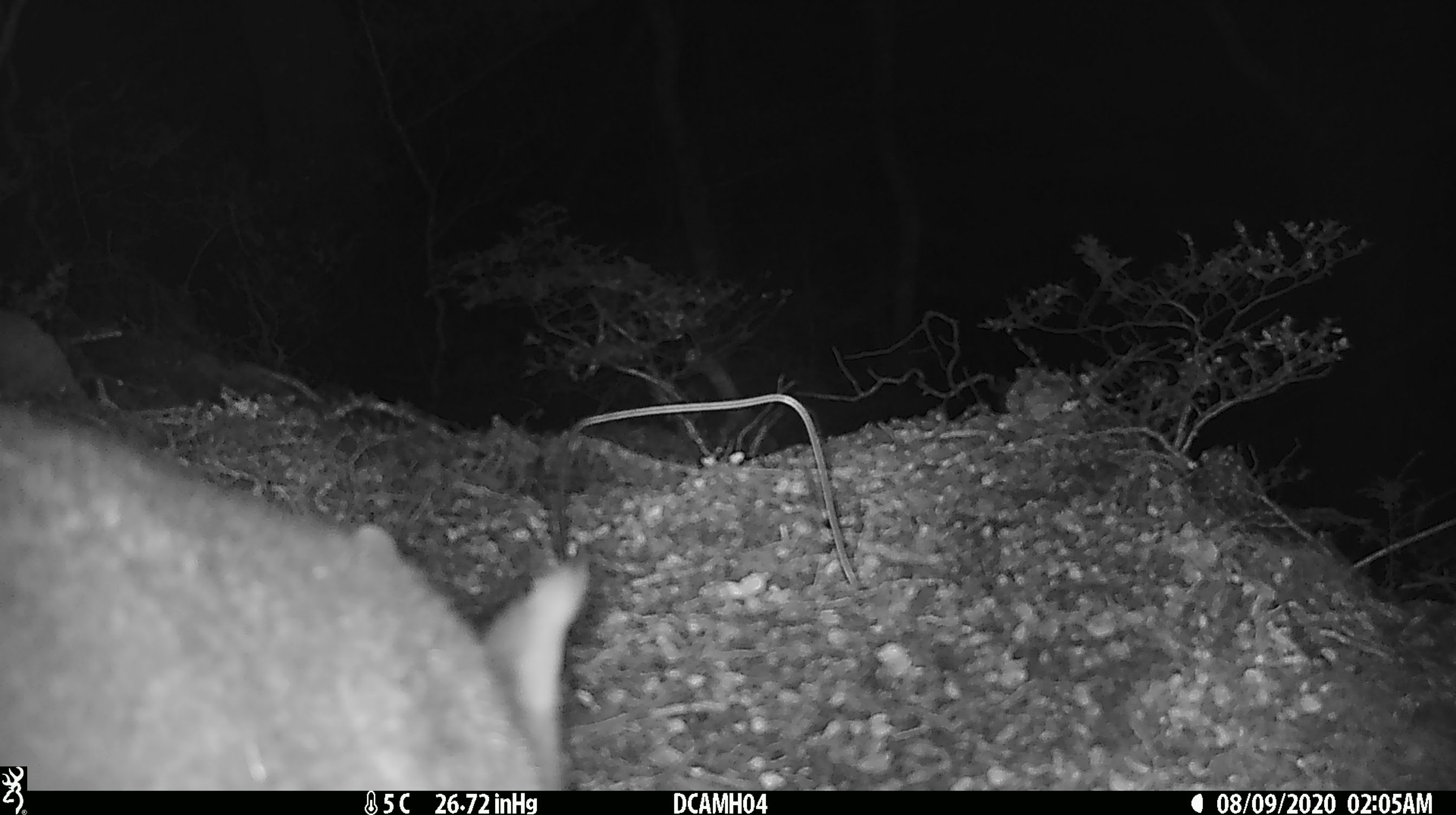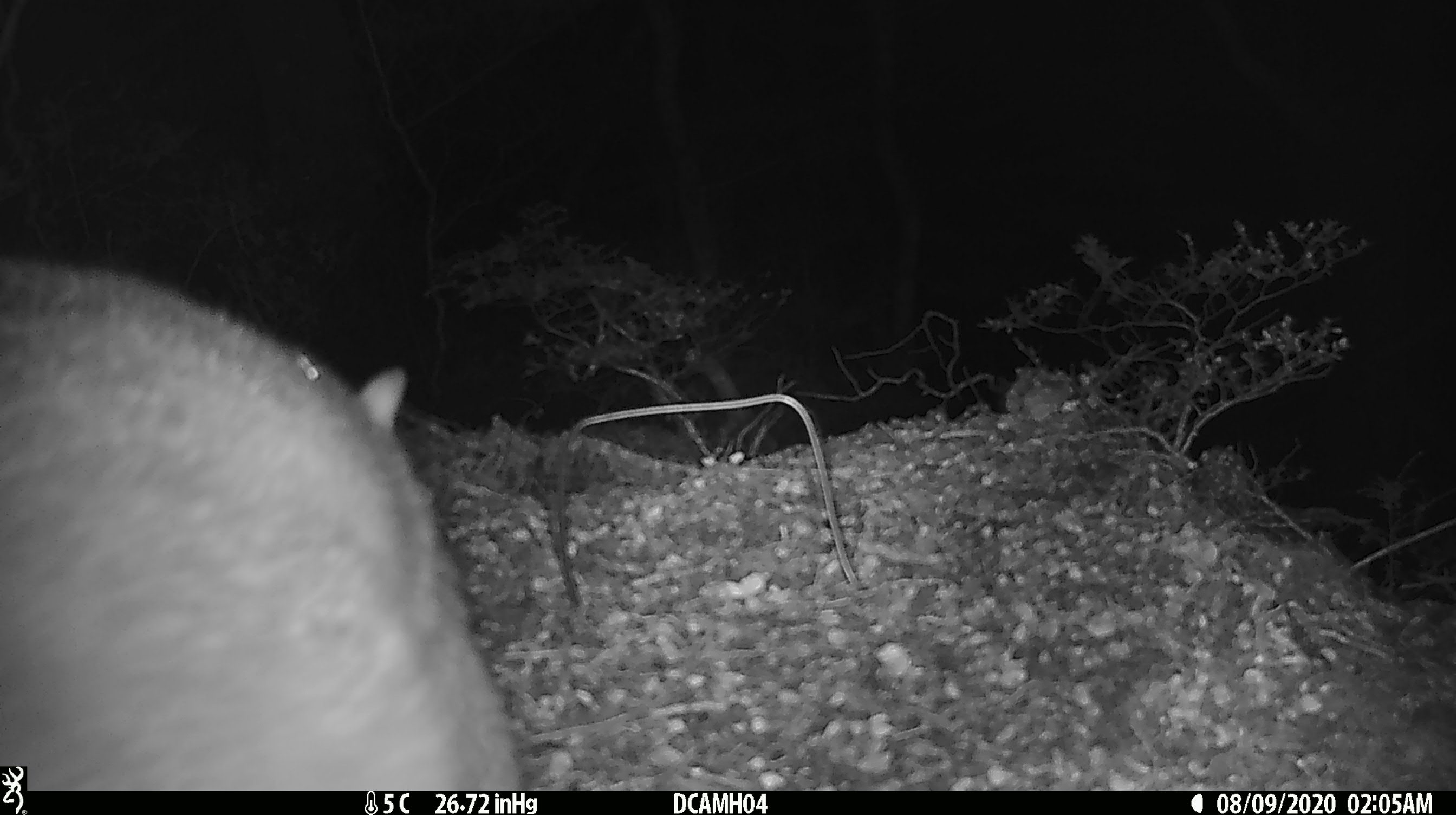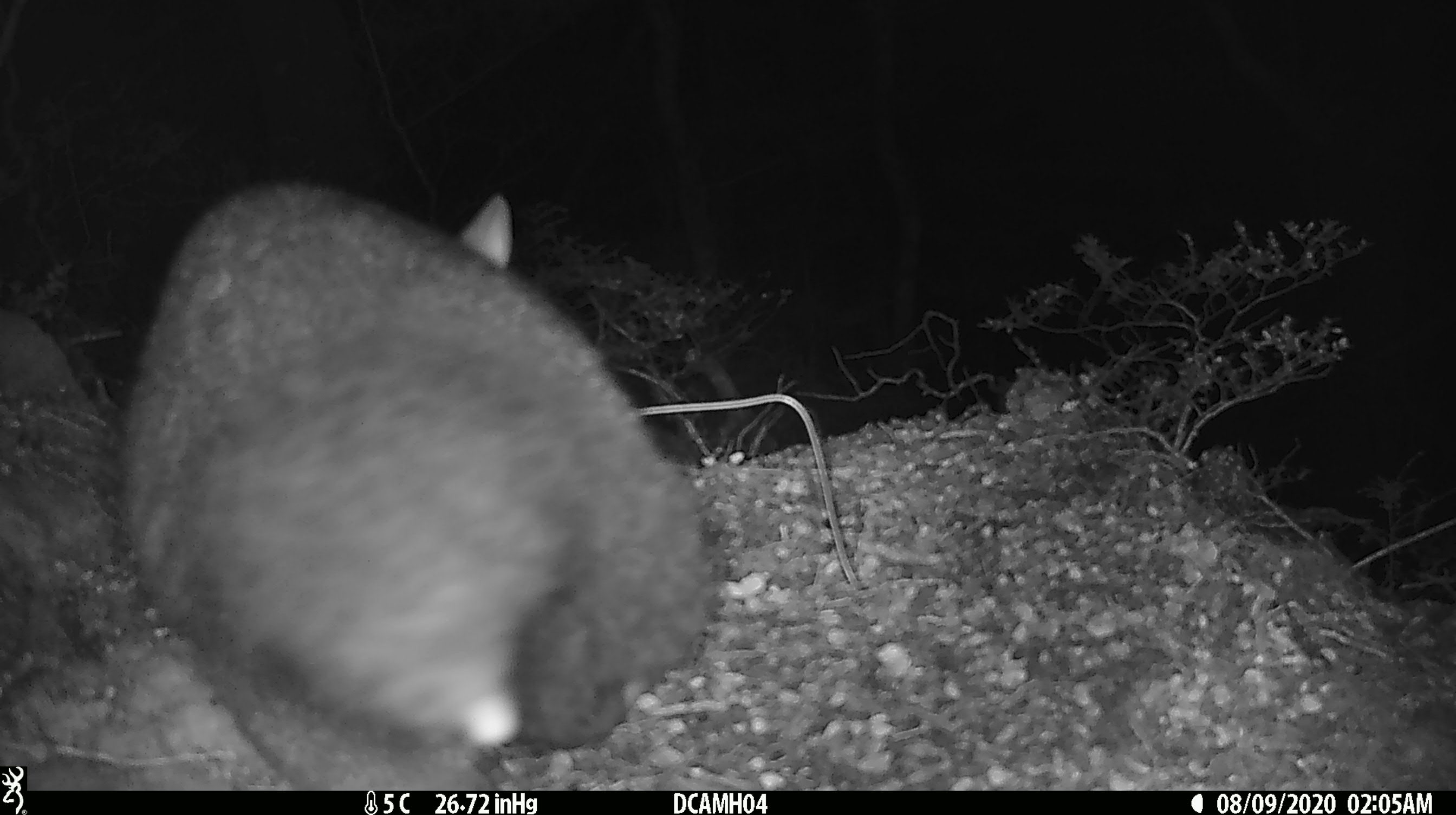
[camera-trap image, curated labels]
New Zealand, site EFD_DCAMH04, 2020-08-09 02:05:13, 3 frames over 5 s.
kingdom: Animalia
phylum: Chordata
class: Mammalia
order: Diprotodontia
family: Phalangeridae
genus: Trichosurus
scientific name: Trichosurus vulpecula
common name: common brushtail possum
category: possum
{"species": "possum (common brushtail possum) (Trichosurus vulpecula)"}